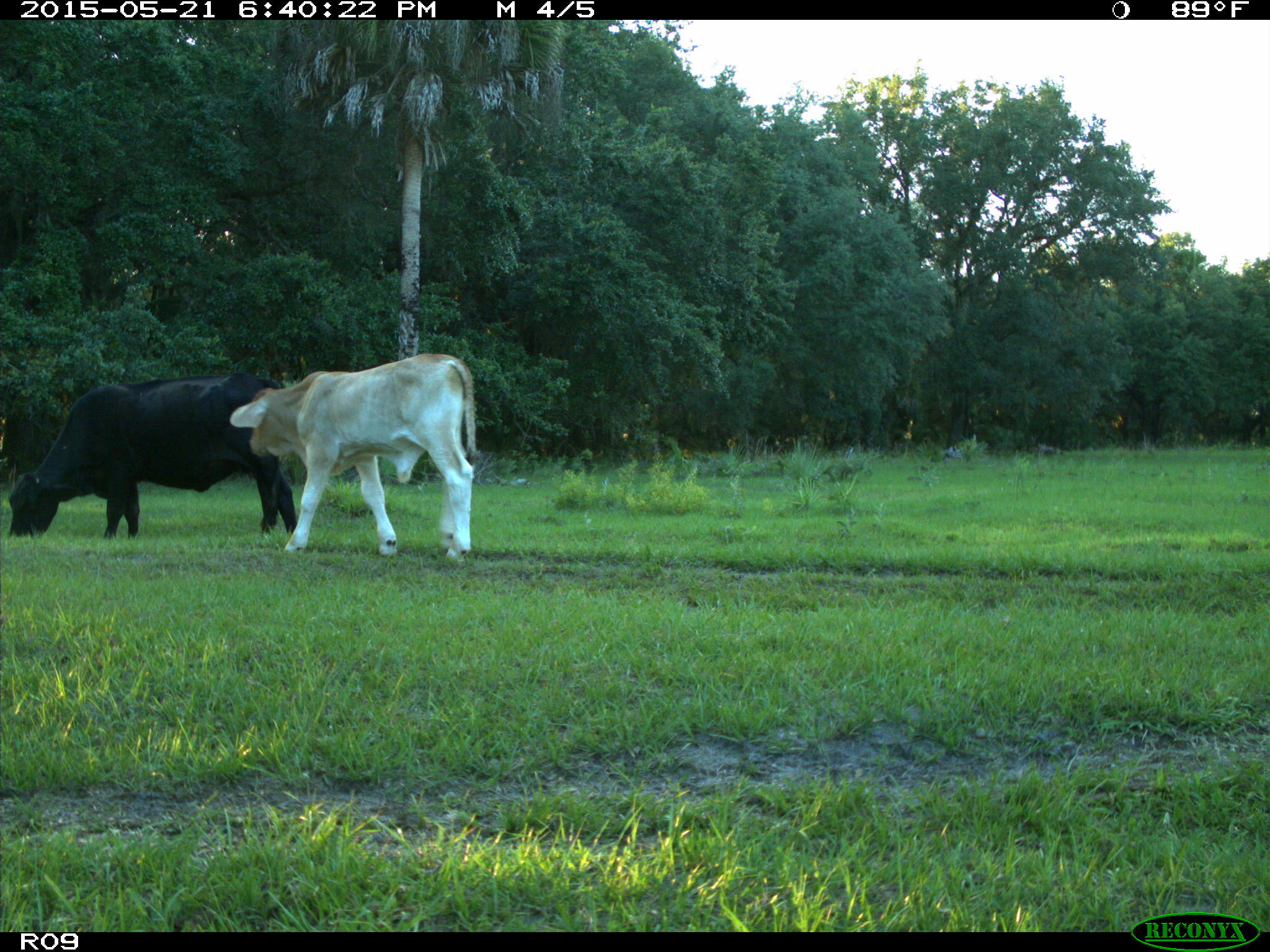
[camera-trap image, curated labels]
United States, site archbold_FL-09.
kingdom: Animalia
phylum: Chordata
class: Mammalia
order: Artiodactyla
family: Bovidae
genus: Bos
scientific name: Bos taurus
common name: domestic cow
Bos taurus (domestic cow).